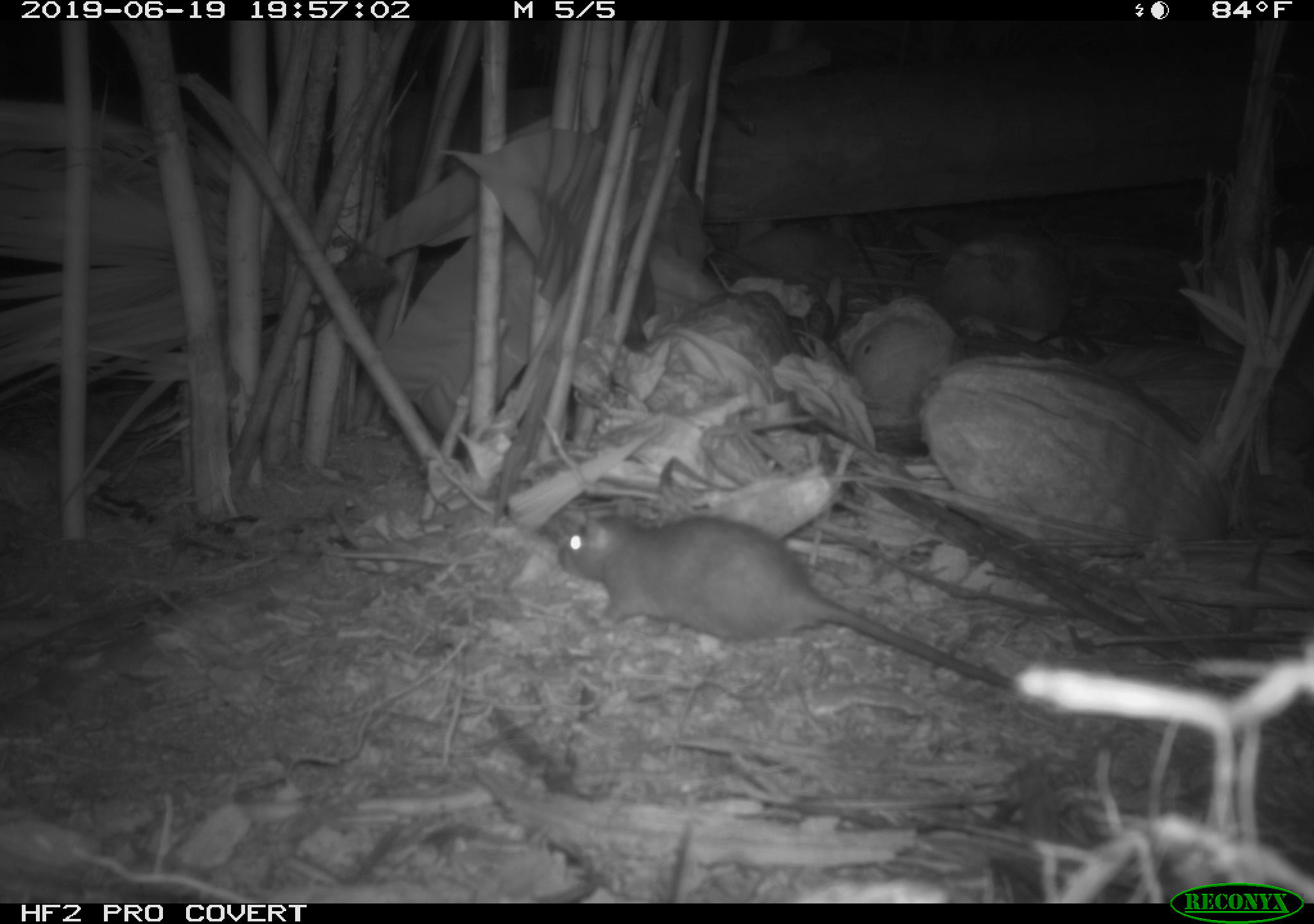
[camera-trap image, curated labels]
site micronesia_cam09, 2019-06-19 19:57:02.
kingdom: Animalia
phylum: Chordata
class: Mammalia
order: Rodentia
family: Muridae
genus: Rattus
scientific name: Rattus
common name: rat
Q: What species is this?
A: Rat (Rattus).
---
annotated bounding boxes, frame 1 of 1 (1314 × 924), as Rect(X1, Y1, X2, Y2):
rat: Rect(547, 500, 1046, 696)